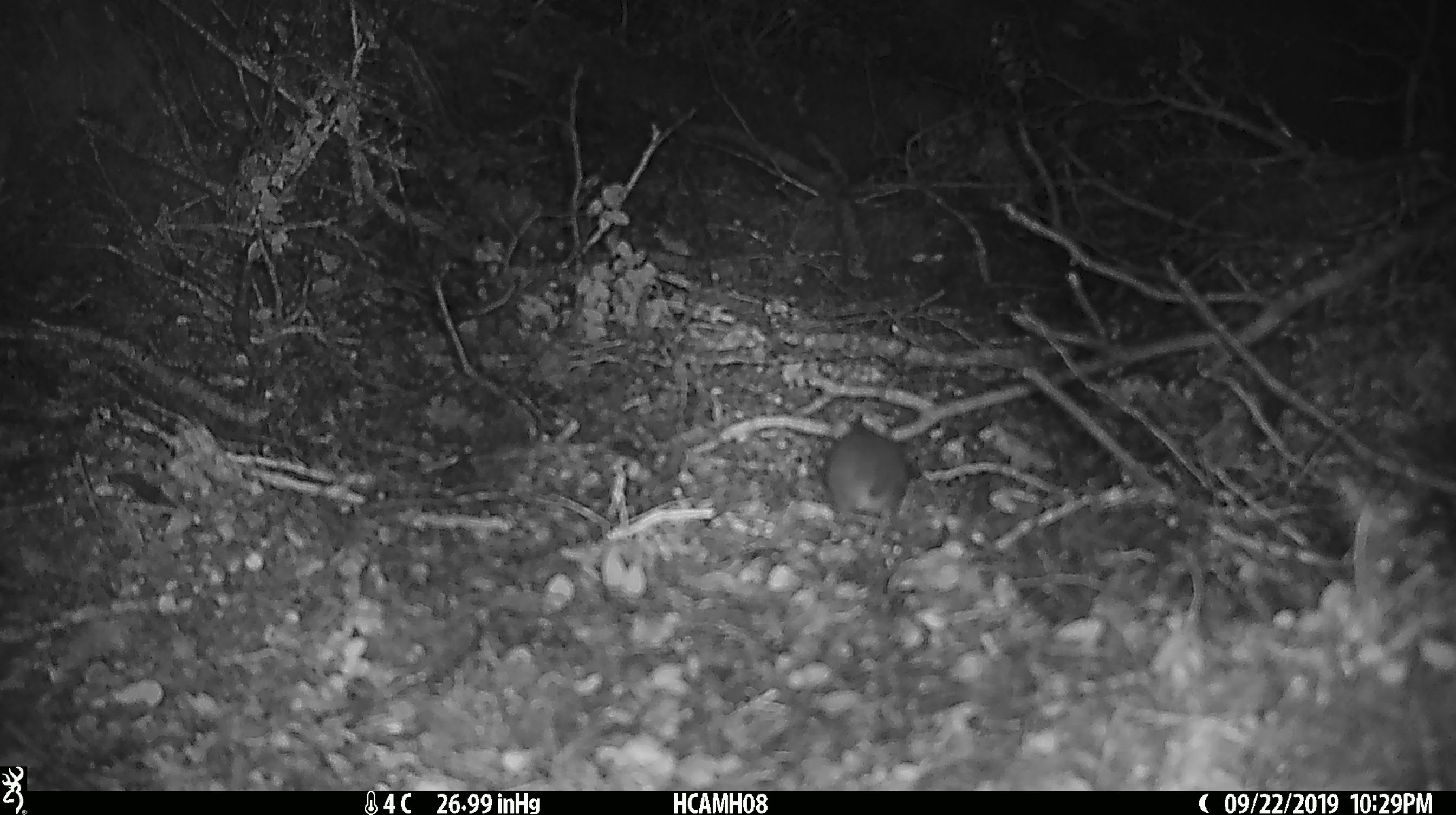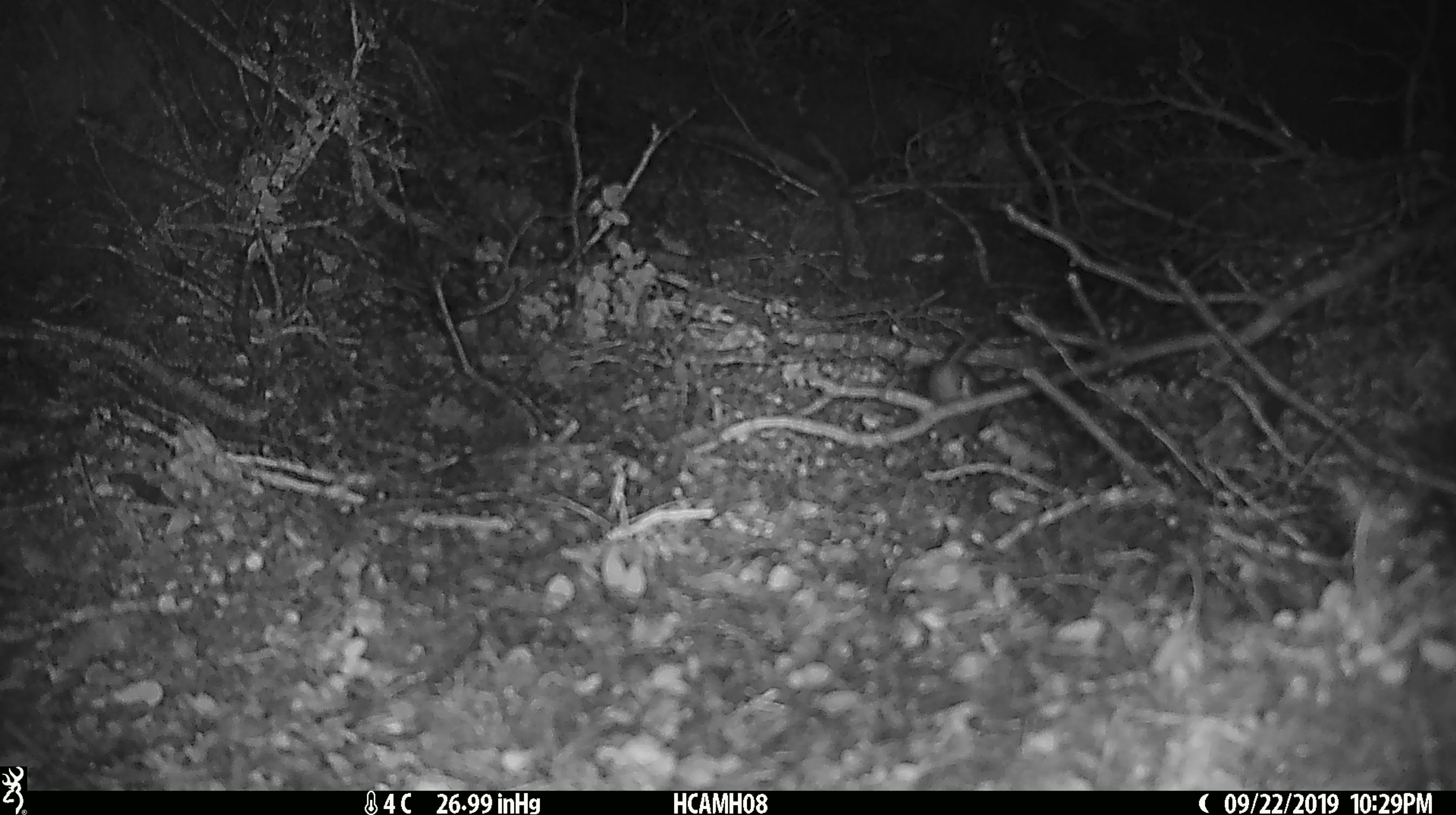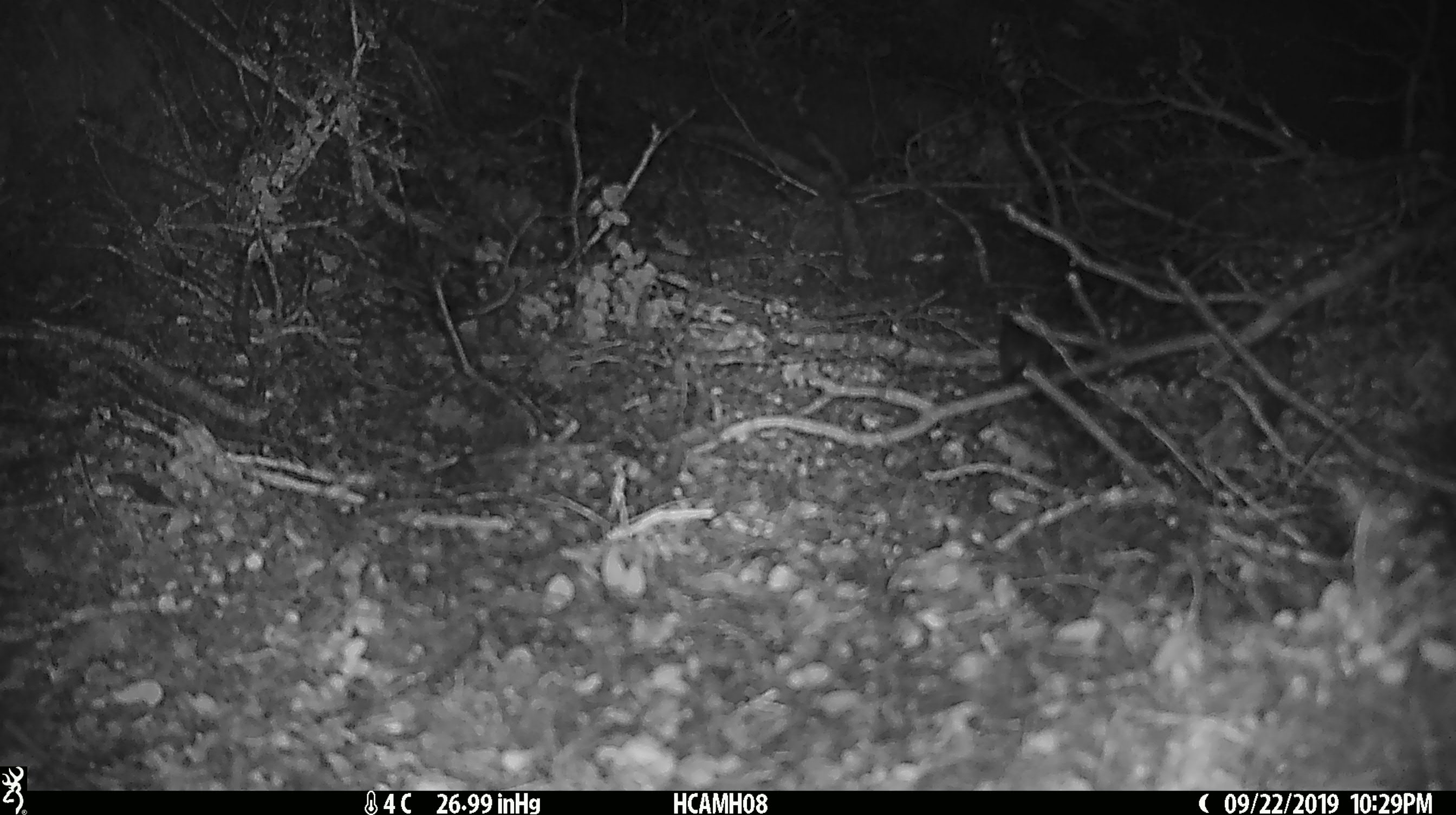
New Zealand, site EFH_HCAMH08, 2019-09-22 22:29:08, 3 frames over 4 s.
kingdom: Animalia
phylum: Chordata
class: Mammalia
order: Rodentia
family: Muridae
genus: Mus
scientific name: Mus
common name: mouse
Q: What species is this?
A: Mouse (Mus).